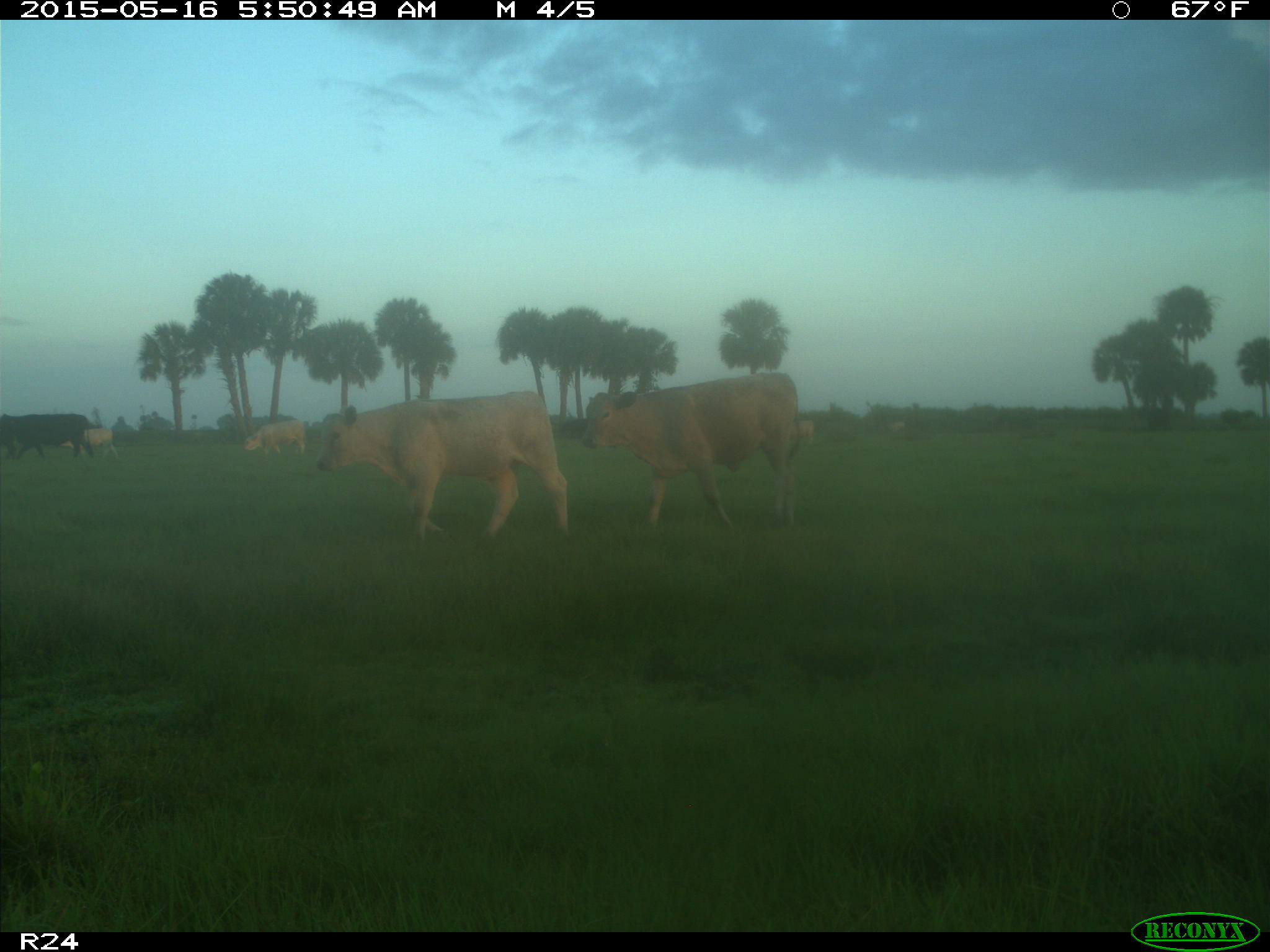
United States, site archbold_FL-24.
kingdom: Animalia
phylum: Chordata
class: Mammalia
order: Artiodactyla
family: Bovidae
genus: Bos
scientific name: Bos taurus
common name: domestic cow